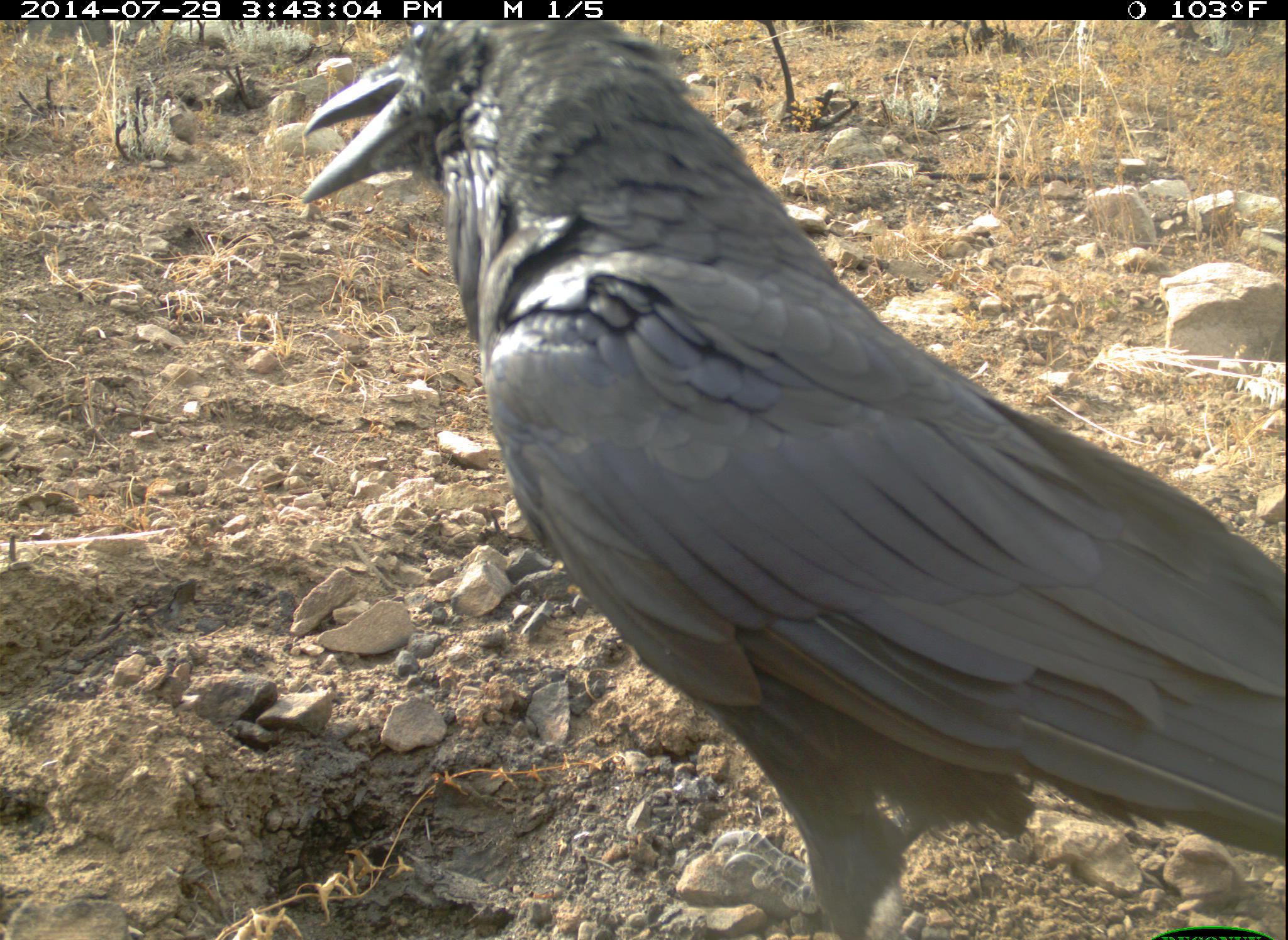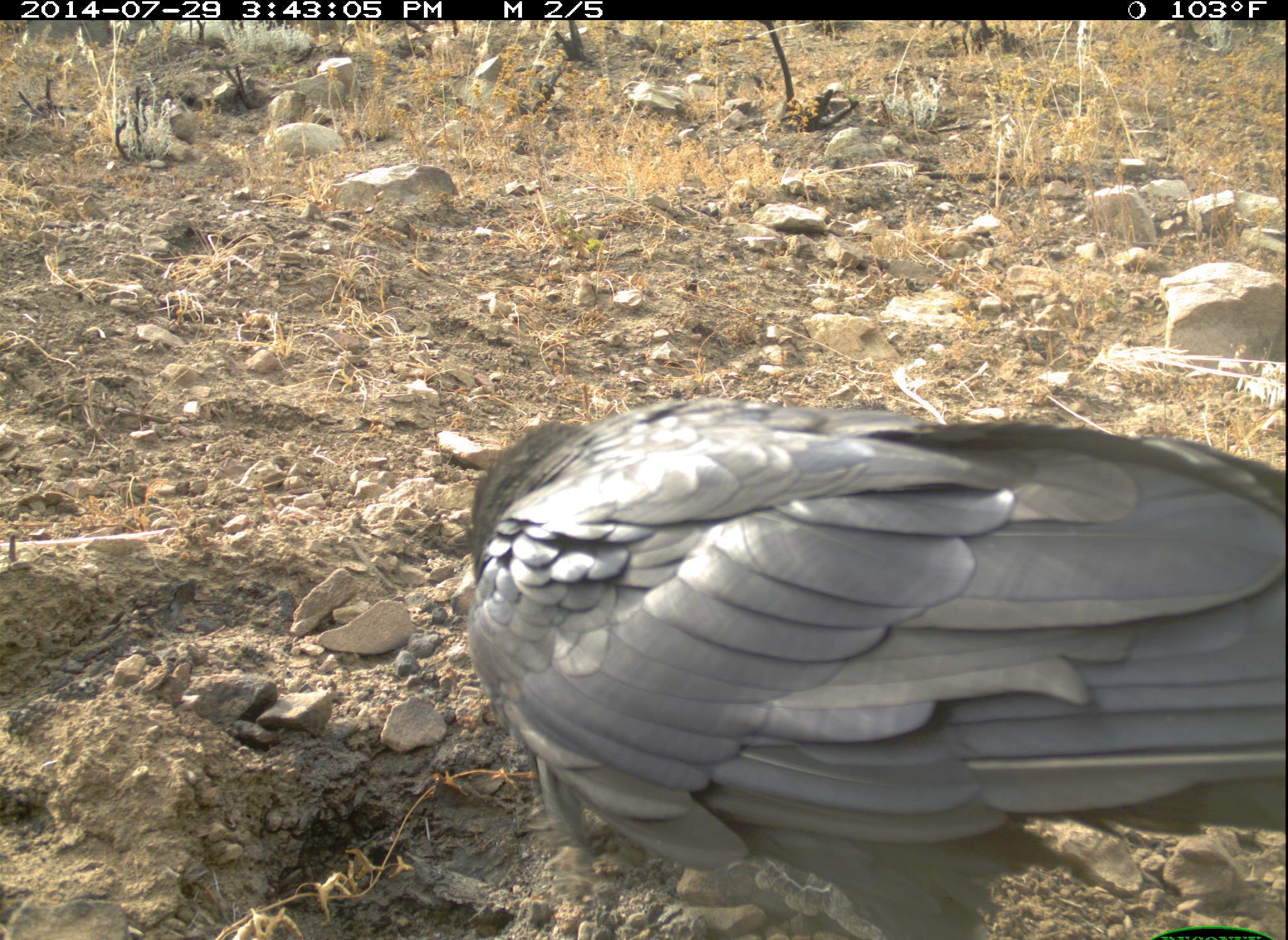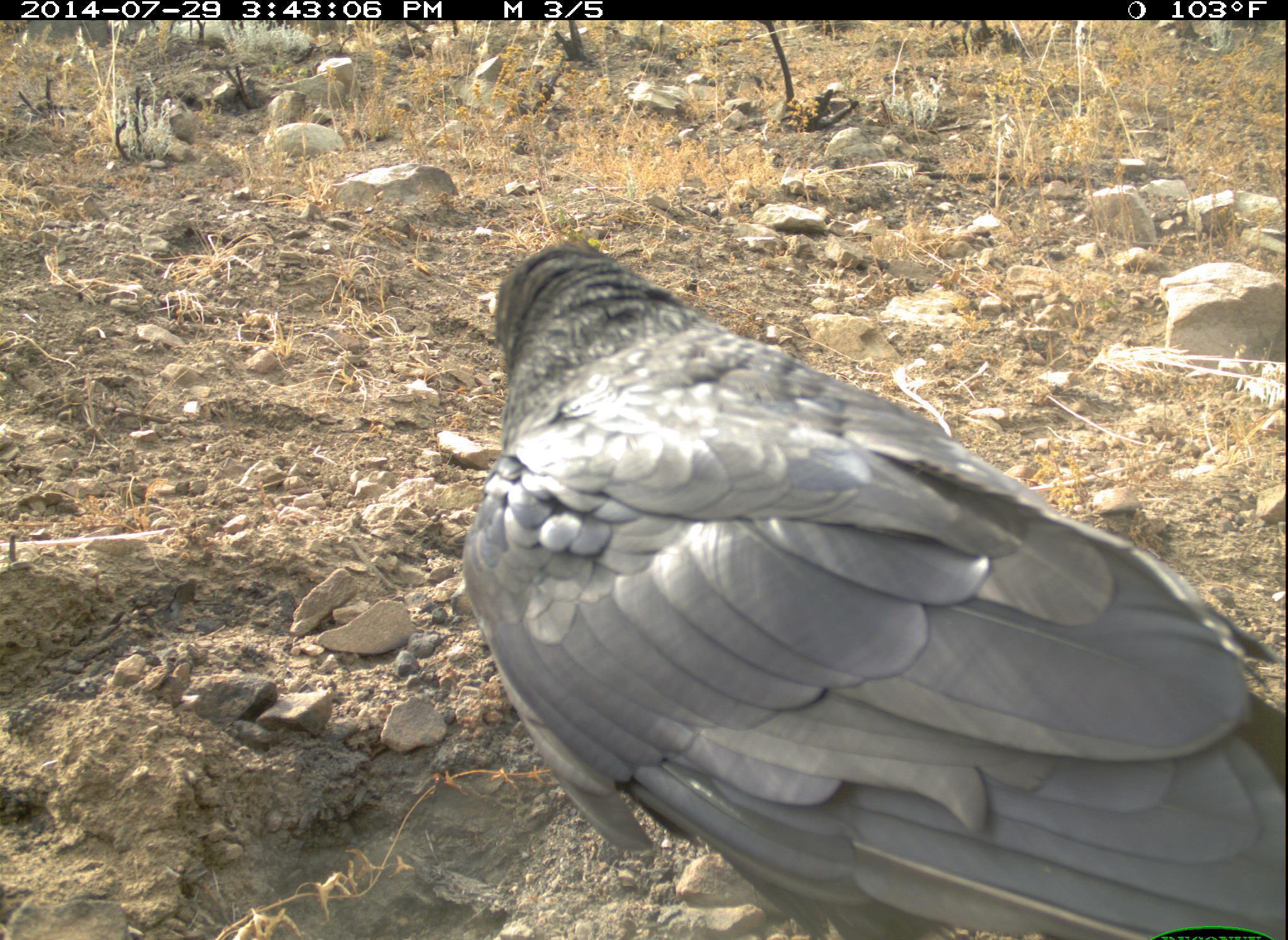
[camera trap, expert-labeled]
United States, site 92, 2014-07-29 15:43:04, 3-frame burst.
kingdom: Animalia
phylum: Chordata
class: Aves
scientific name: Aves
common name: bird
Bird (Aves).